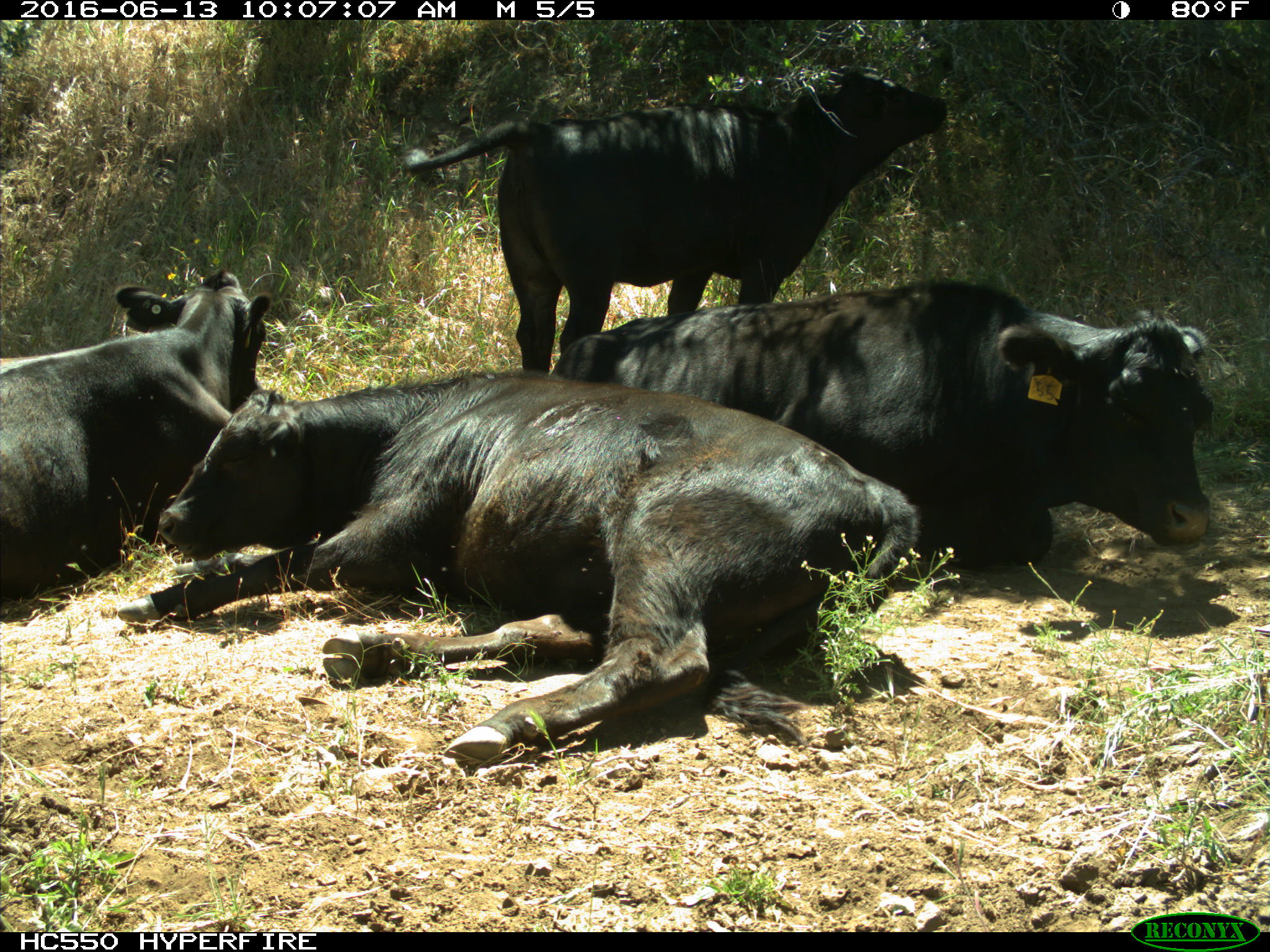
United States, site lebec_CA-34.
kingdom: Animalia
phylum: Chordata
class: Mammalia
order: Artiodactyla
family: Bovidae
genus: Bos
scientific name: Bos taurus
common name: domestic cow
Bos taurus (domestic cow).